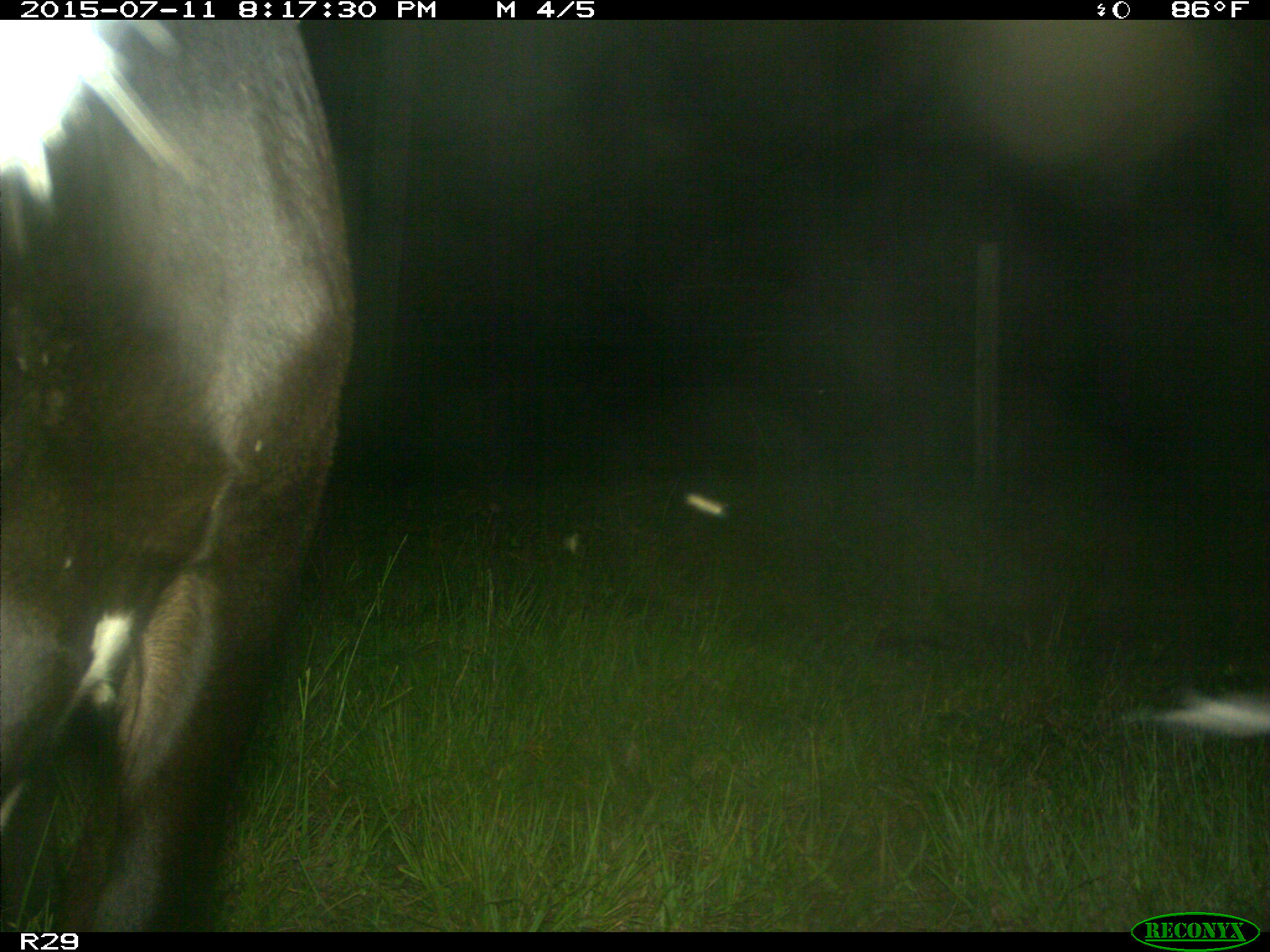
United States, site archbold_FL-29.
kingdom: Animalia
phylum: Chordata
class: Mammalia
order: Artiodactyla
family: Bovidae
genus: Bos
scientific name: Bos taurus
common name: domestic cow